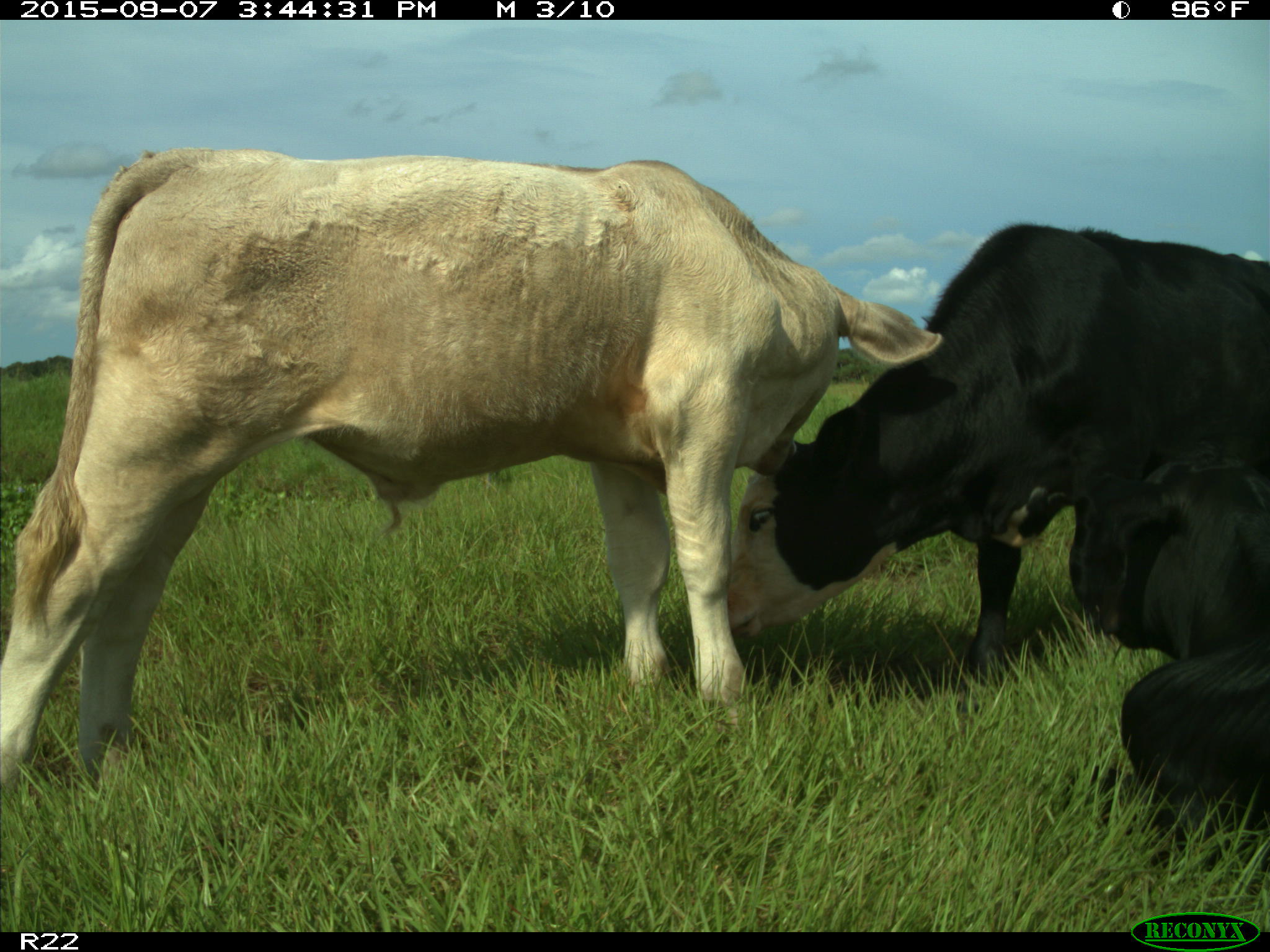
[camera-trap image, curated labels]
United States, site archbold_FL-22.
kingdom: Animalia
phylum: Chordata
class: Mammalia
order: Artiodactyla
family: Bovidae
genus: Bos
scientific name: Bos taurus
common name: domestic cow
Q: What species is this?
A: Bos taurus (domestic cow).